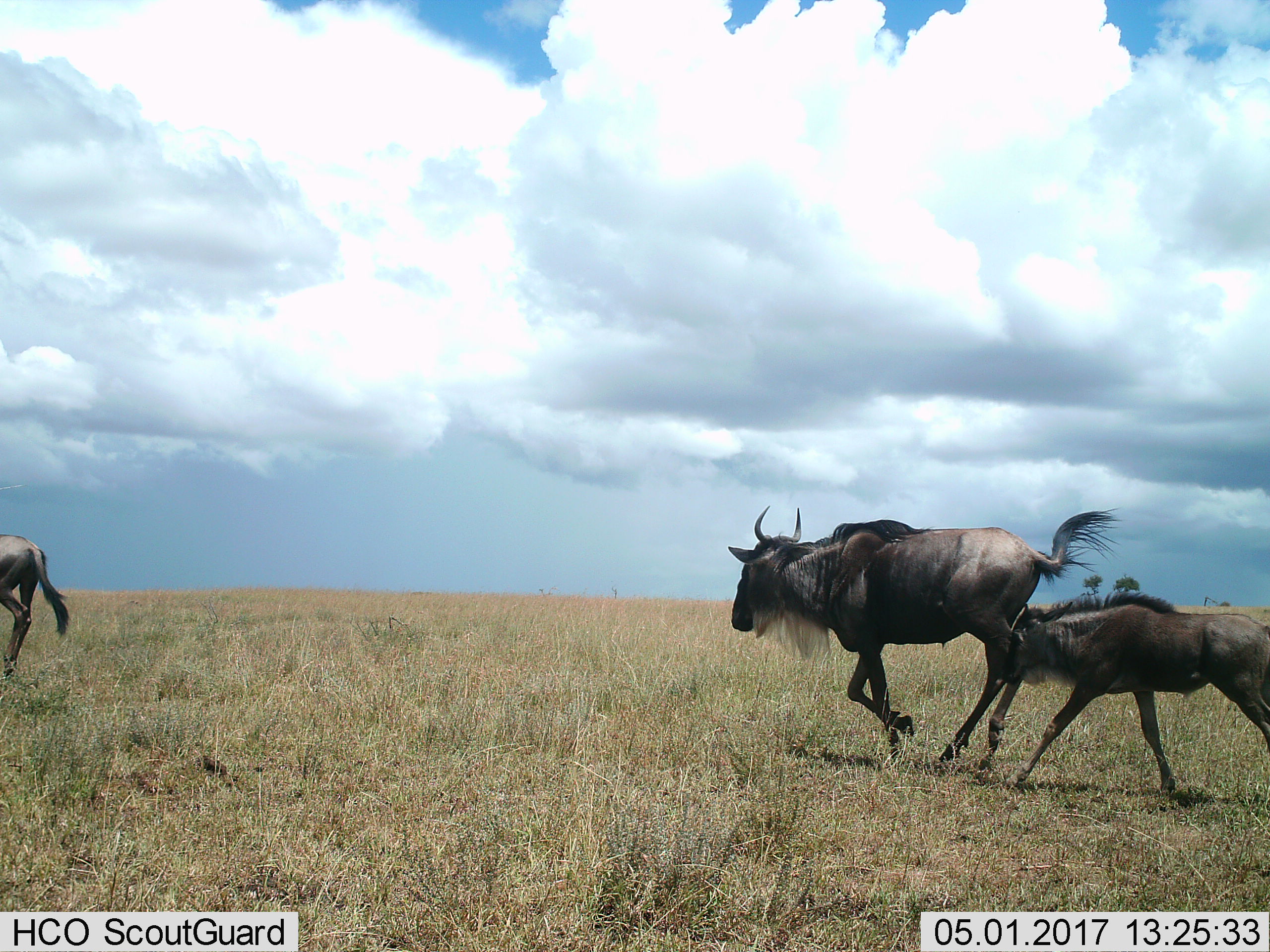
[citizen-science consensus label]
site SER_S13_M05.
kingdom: Animalia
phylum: Chordata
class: Mammalia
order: Artiodactyla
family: Bovidae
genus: Connochaetes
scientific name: Connochaetes taurinus taurinus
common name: blue wildebeest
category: wildebeestblue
Wildebeestblue (blue wildebeest) (Connochaetes taurinus taurinus), count 3. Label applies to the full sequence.